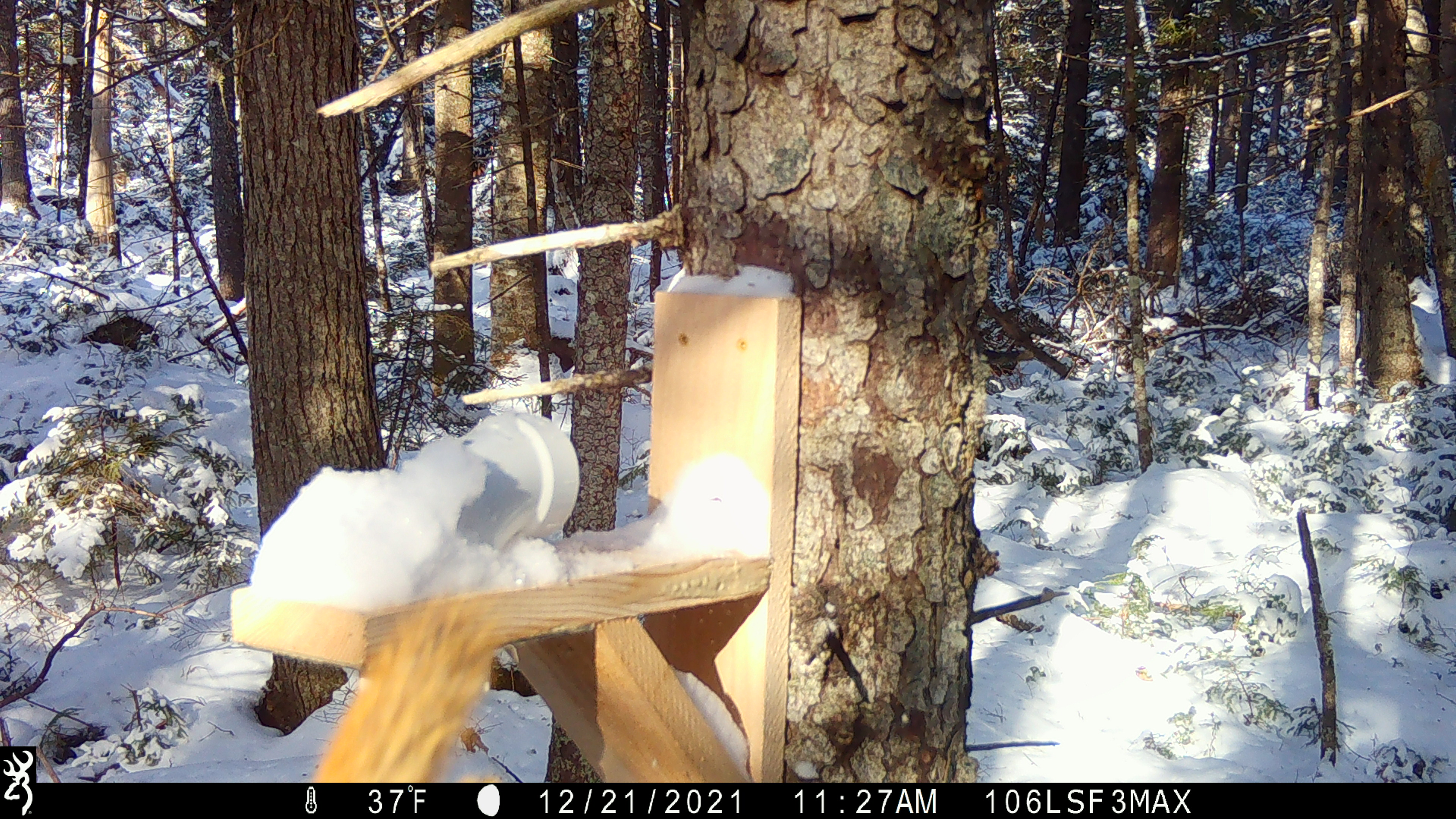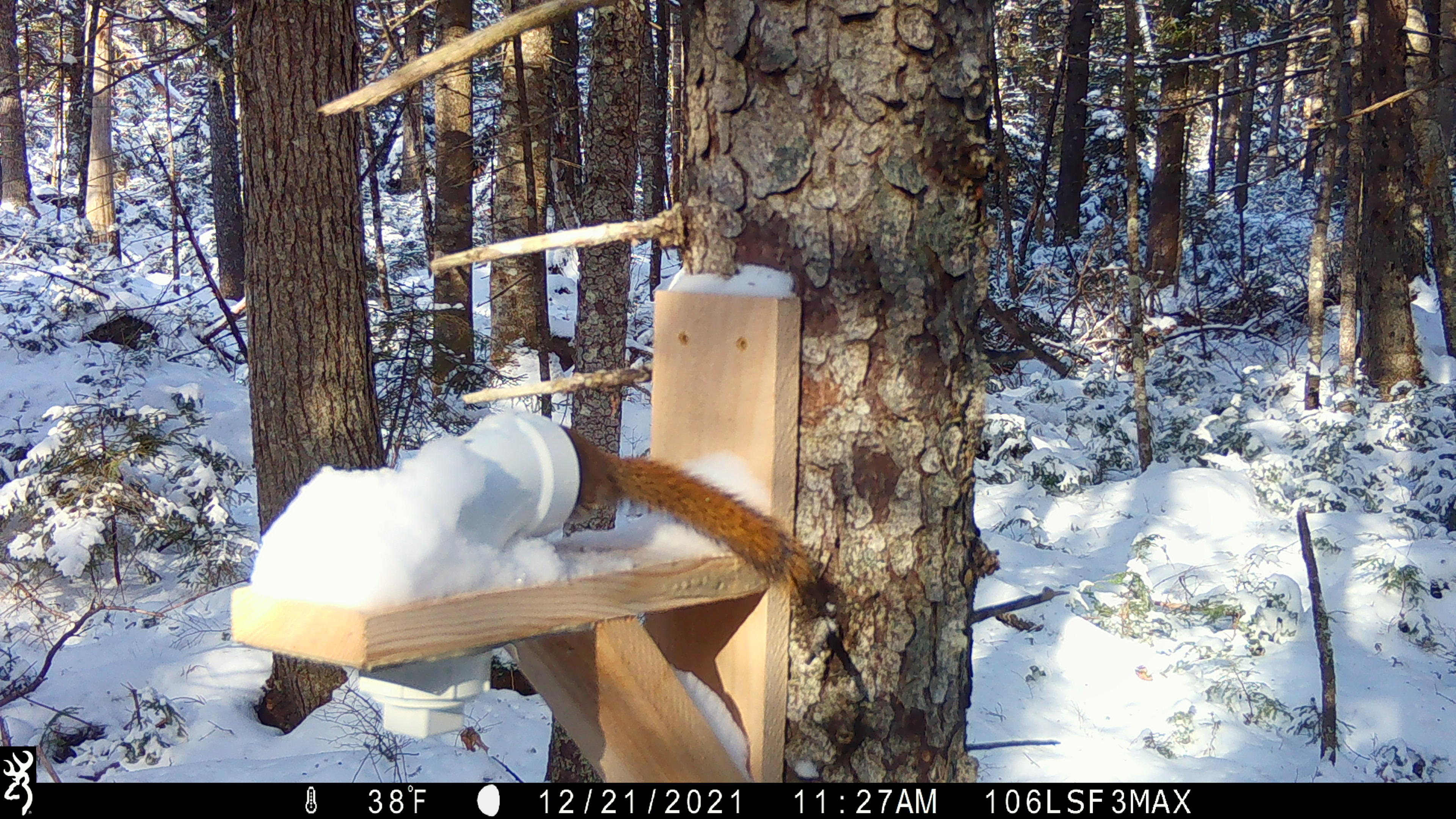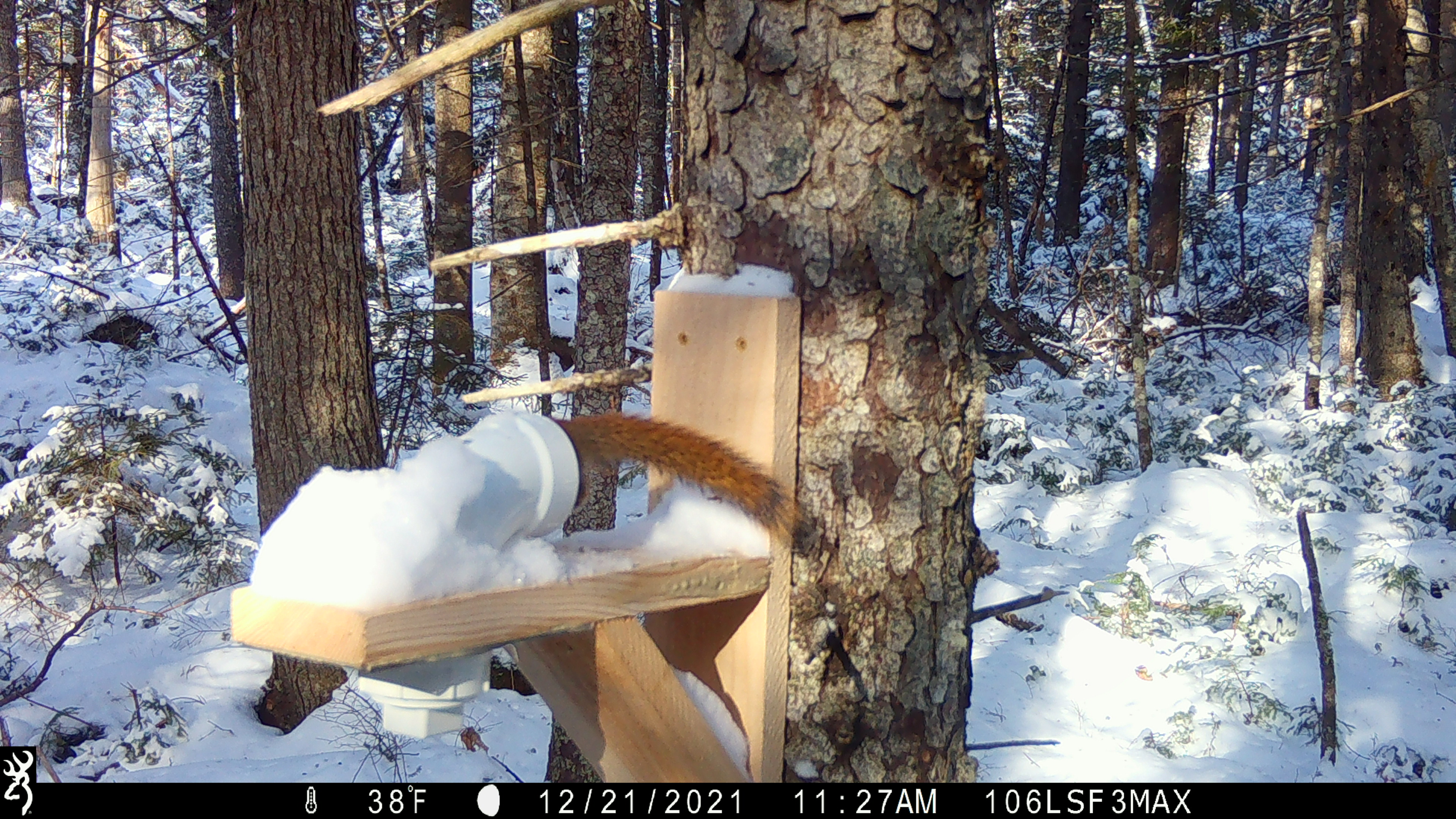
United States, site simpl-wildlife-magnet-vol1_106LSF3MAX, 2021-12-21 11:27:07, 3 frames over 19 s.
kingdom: Animalia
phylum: Chordata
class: Mammalia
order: Rodentia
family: Sciuridae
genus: Tamiasciurus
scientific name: Tamiasciurus hudsonicus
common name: red squirrel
Red squirrel (Tamiasciurus hudsonicus).